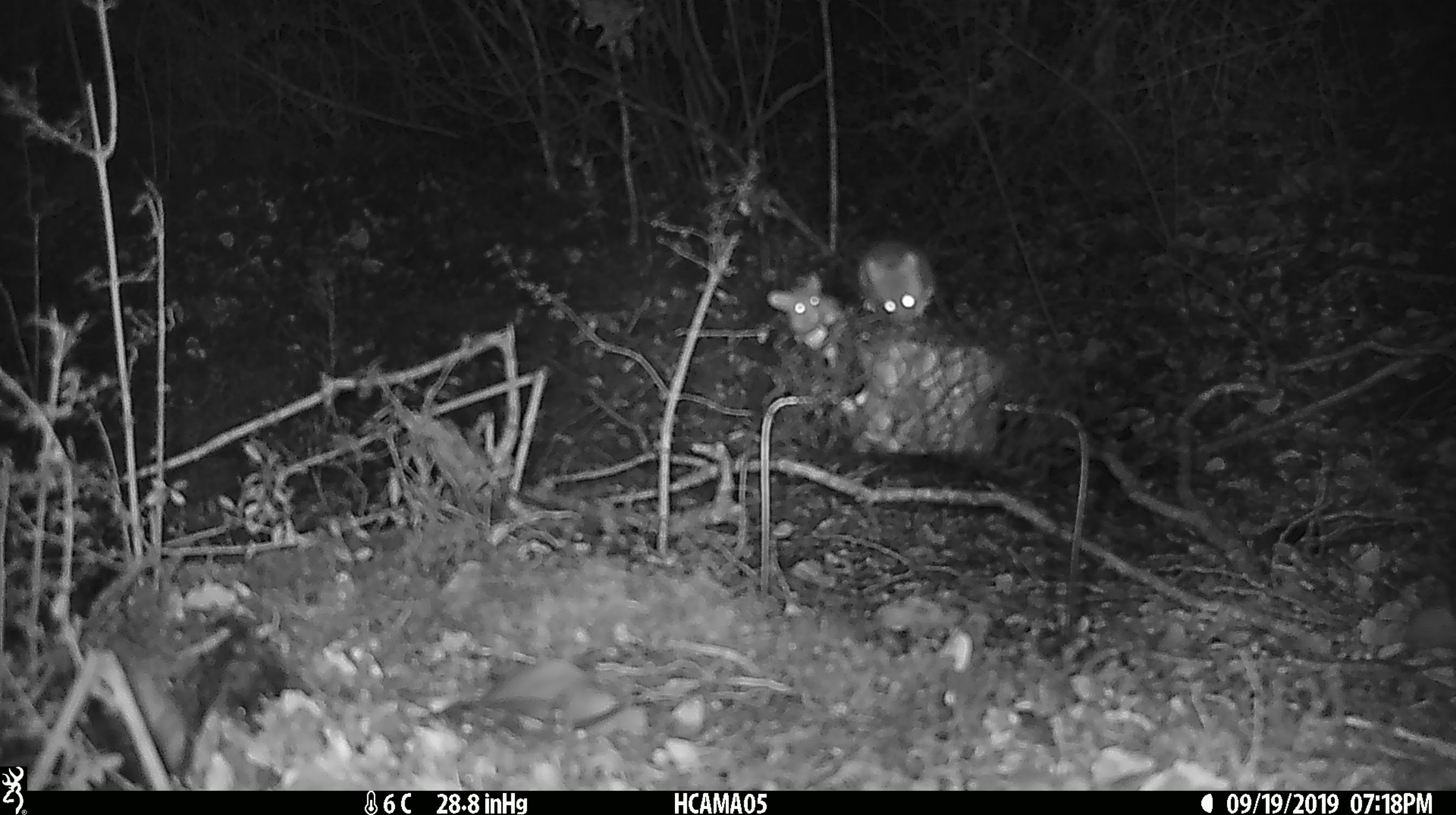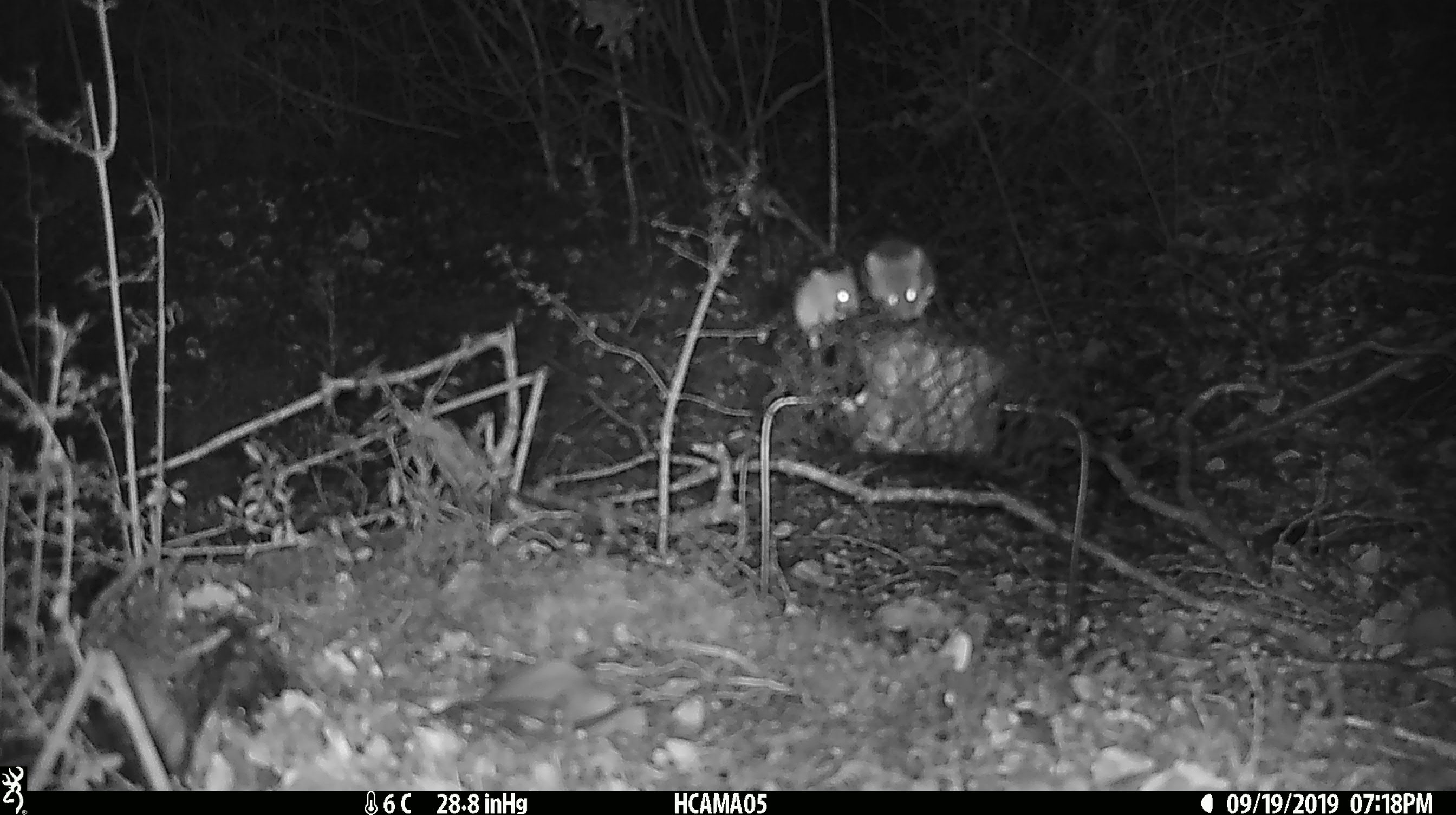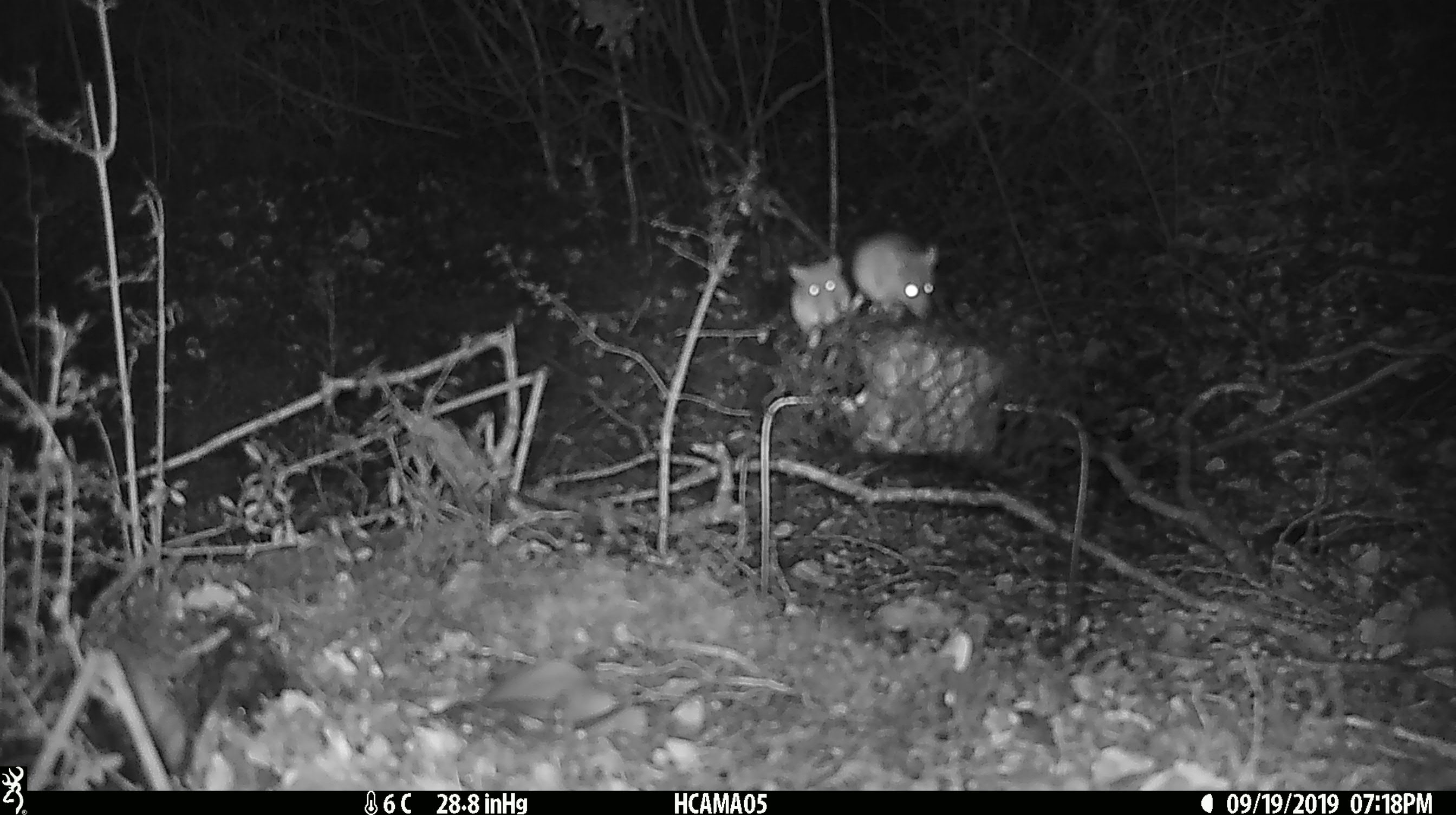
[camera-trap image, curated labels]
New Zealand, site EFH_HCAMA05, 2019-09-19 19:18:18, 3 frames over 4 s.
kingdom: Animalia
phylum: Chordata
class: Mammalia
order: Rodentia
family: Muridae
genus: Mus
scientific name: Mus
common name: mouse